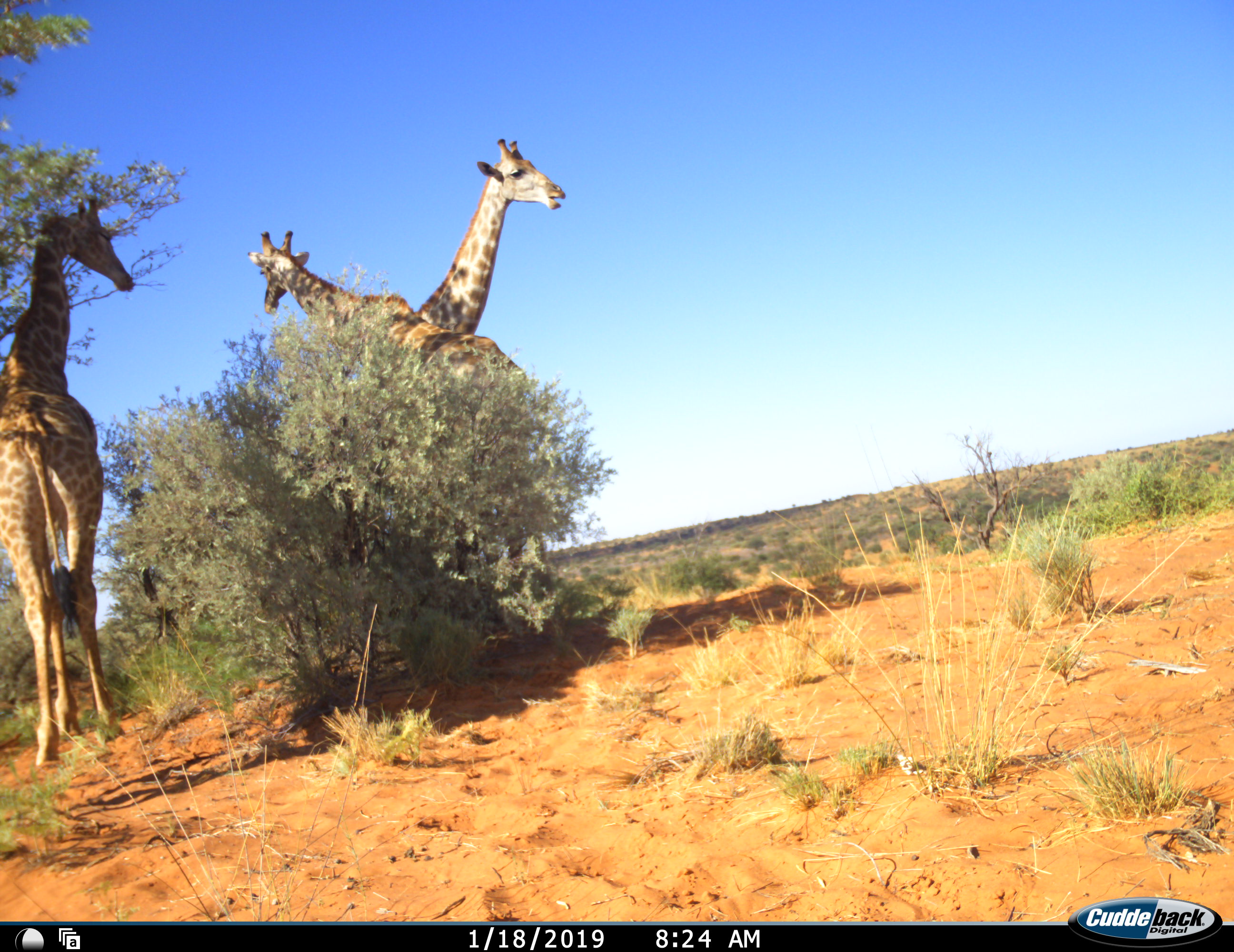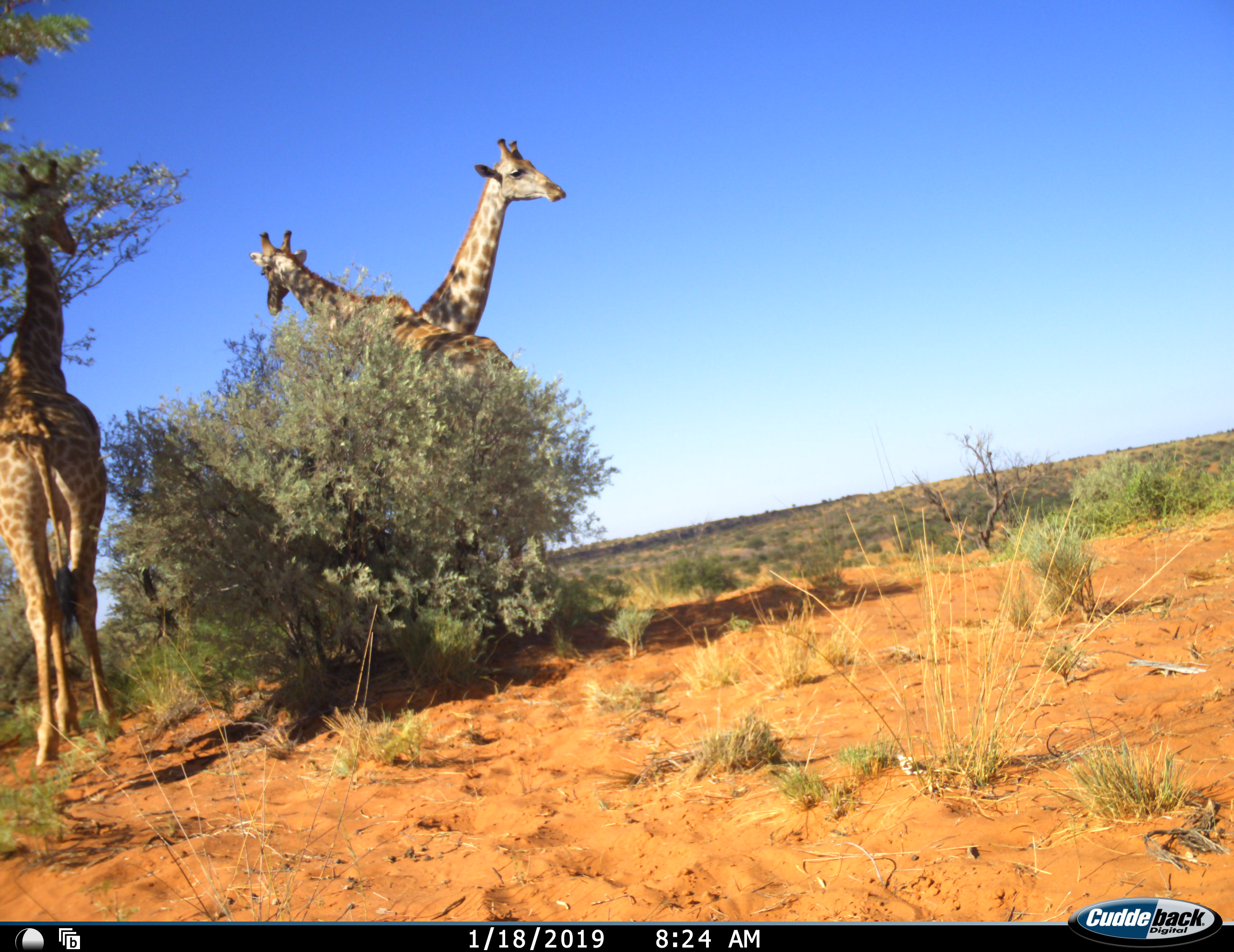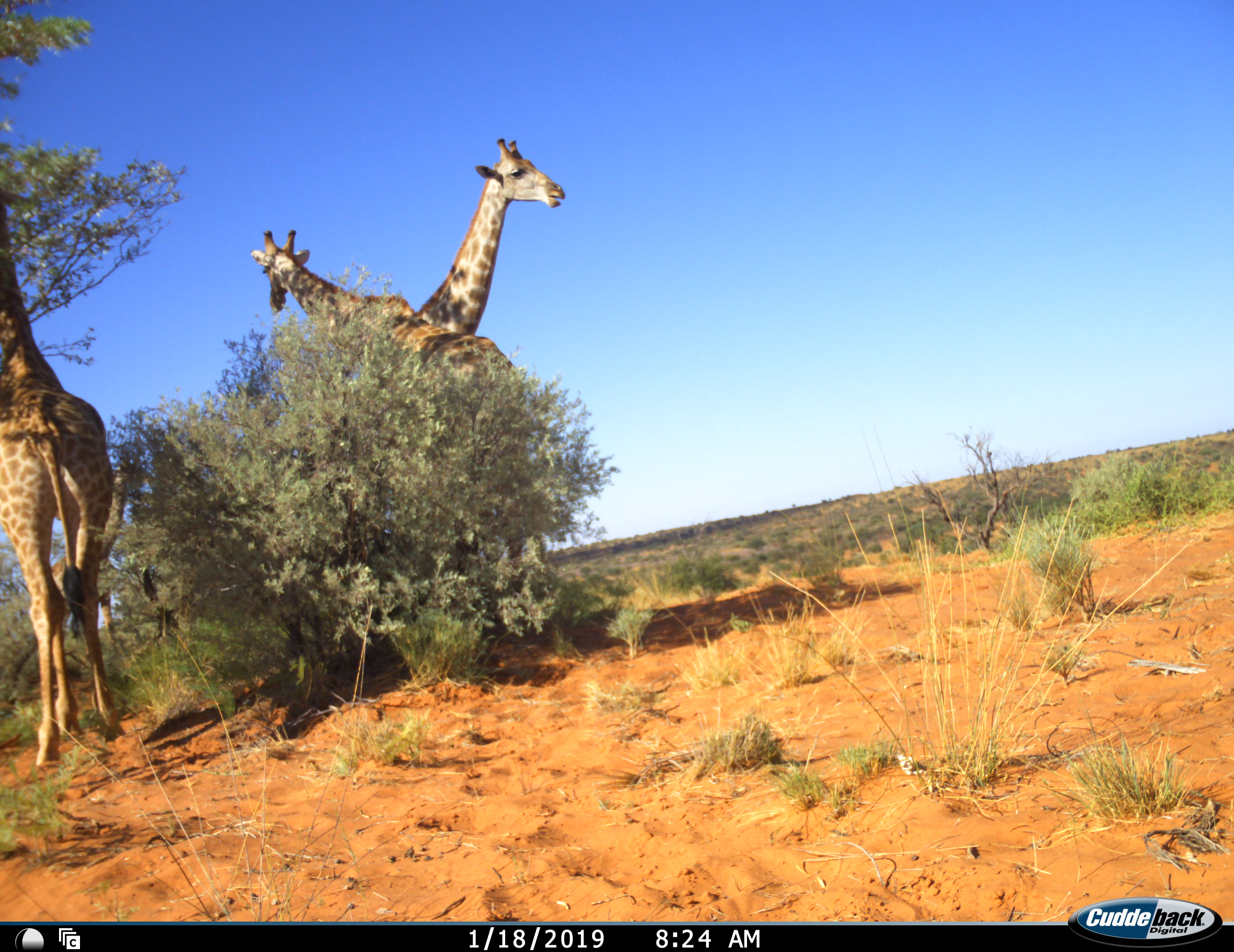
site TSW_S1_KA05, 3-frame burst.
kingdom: Animalia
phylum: Chordata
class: Mammalia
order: Artiodactyla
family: Giraffidae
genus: Giraffa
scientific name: Giraffa camelopardalis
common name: giraffe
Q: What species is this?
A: Giraffe (Giraffa camelopardalis).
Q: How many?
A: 3.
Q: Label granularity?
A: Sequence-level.